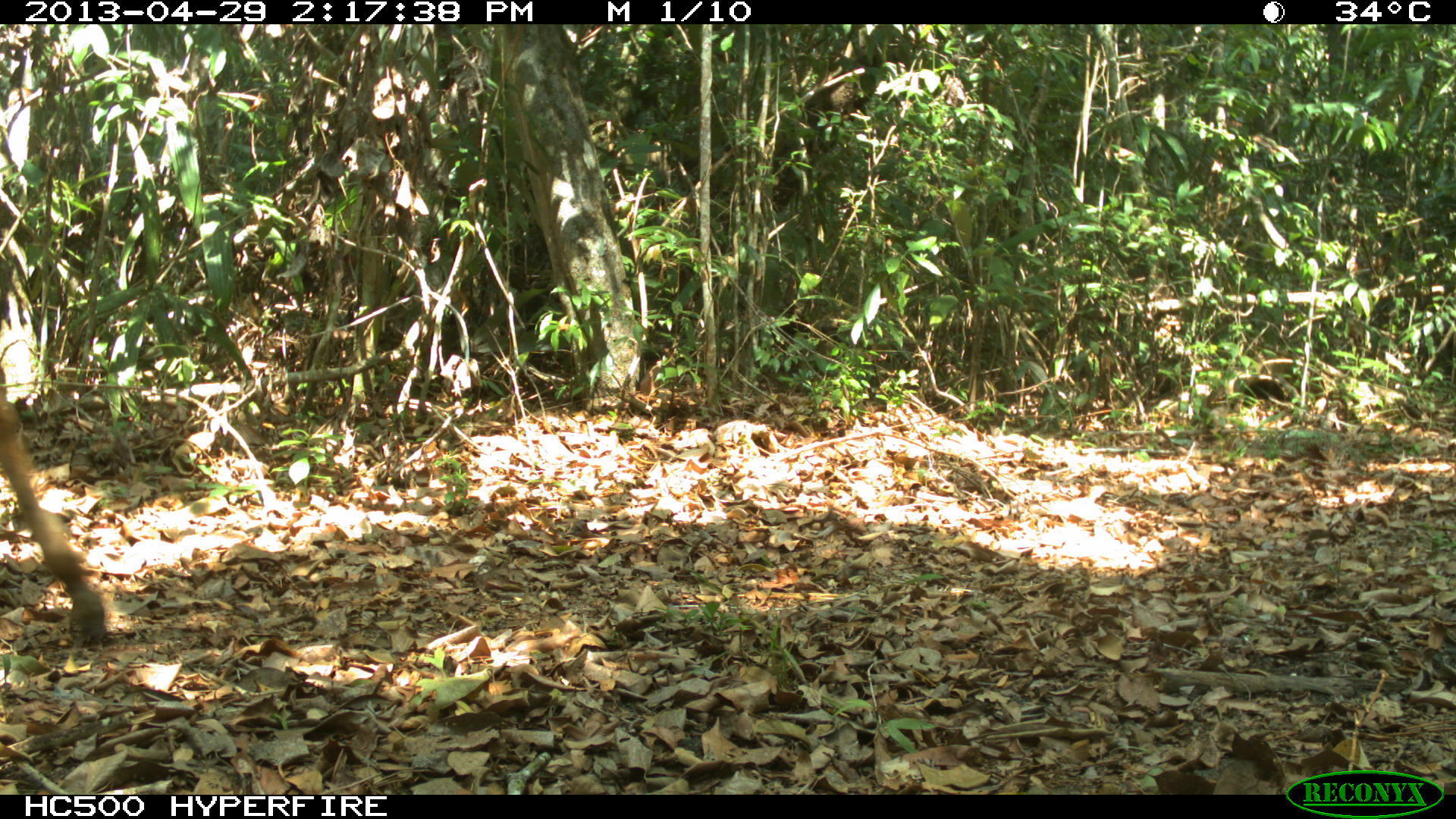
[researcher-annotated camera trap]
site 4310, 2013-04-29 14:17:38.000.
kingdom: Animalia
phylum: Chordata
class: Mammalia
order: Perissodactyla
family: Equidae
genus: Equus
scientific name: Equus ferus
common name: wild horse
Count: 1.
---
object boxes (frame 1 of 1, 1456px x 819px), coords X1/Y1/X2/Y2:
equus ferus: 0/373/109/641